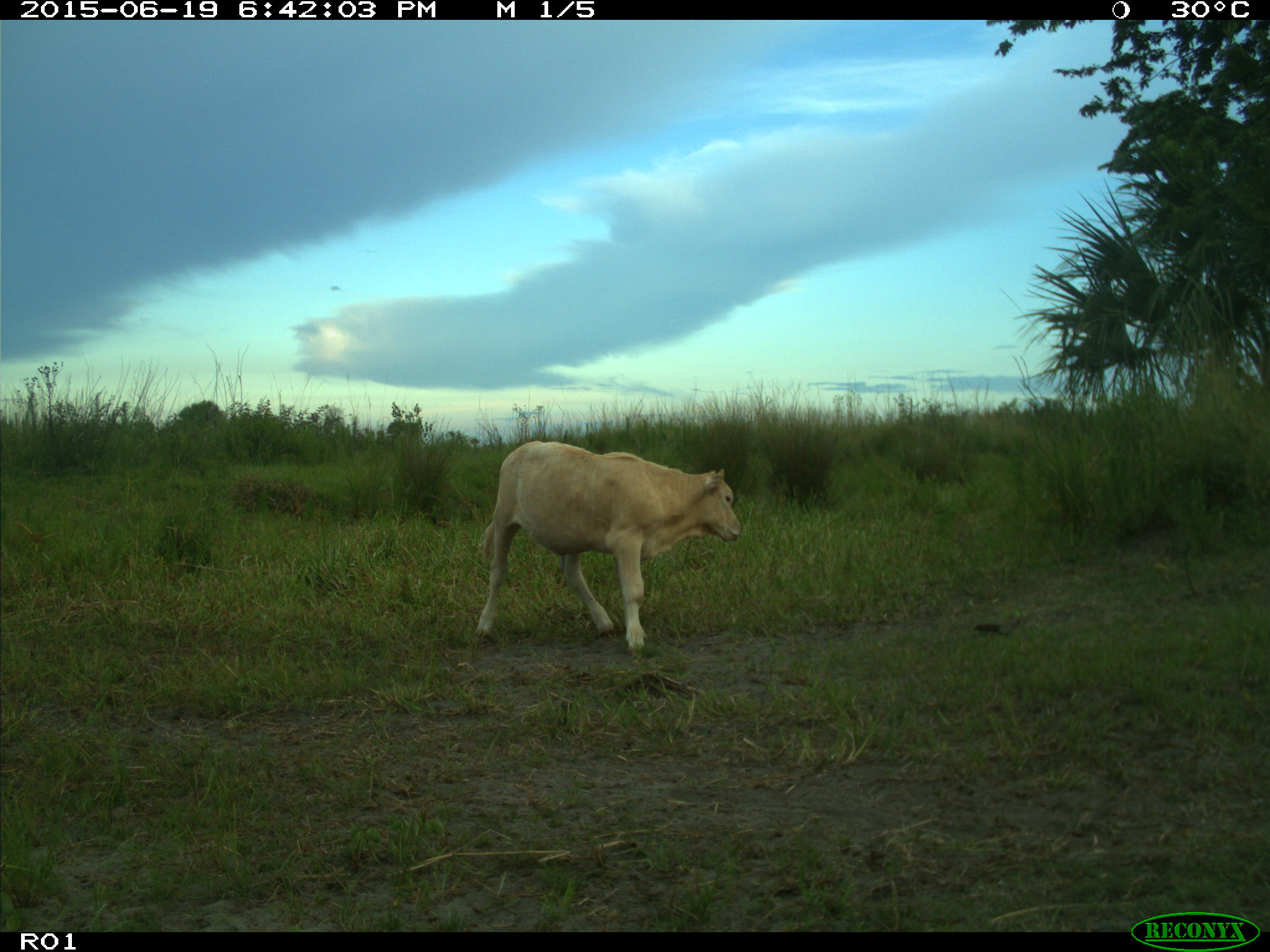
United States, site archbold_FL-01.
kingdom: Animalia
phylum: Chordata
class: Mammalia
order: Artiodactyla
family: Bovidae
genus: Bos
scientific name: Bos taurus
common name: domestic cow